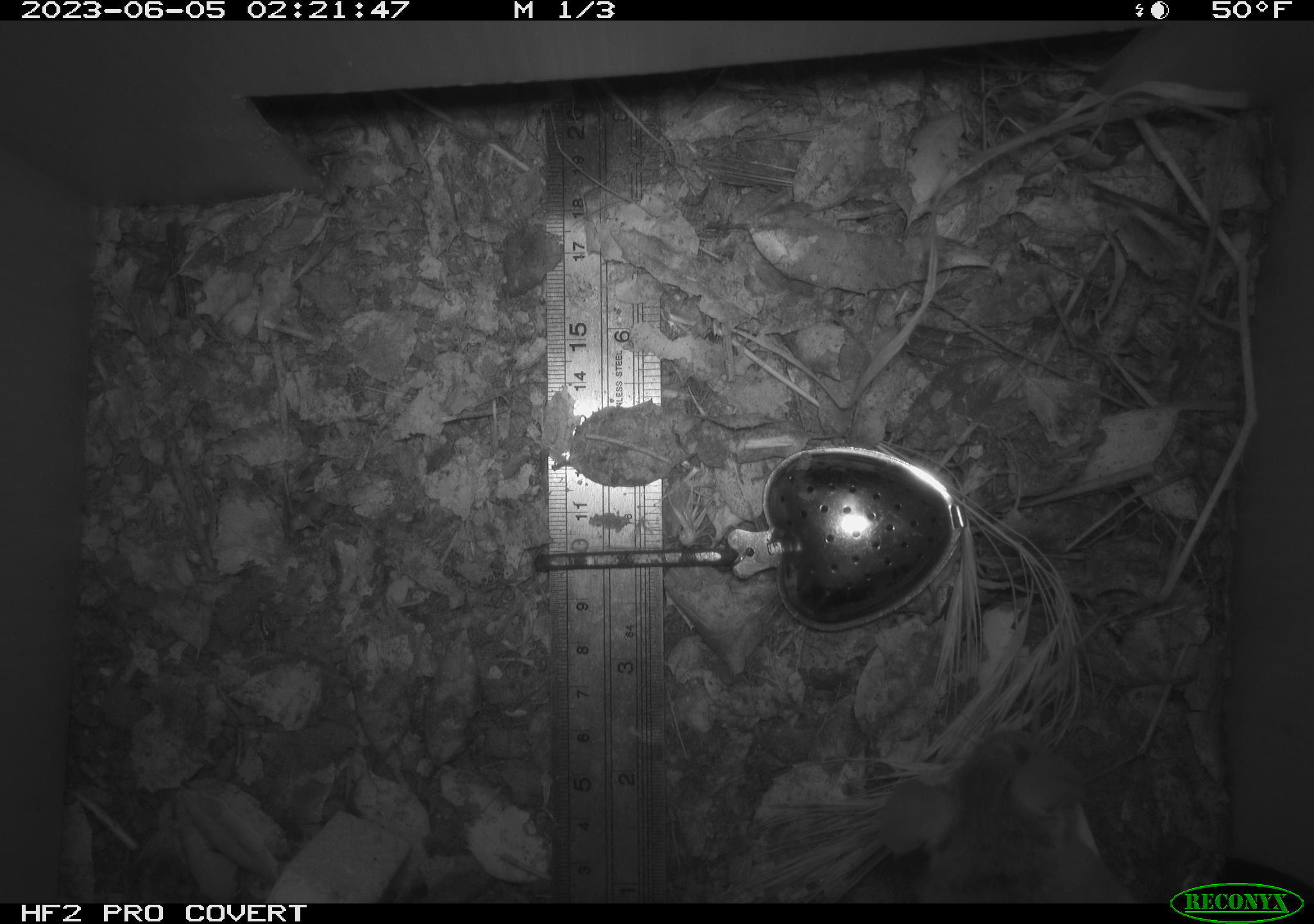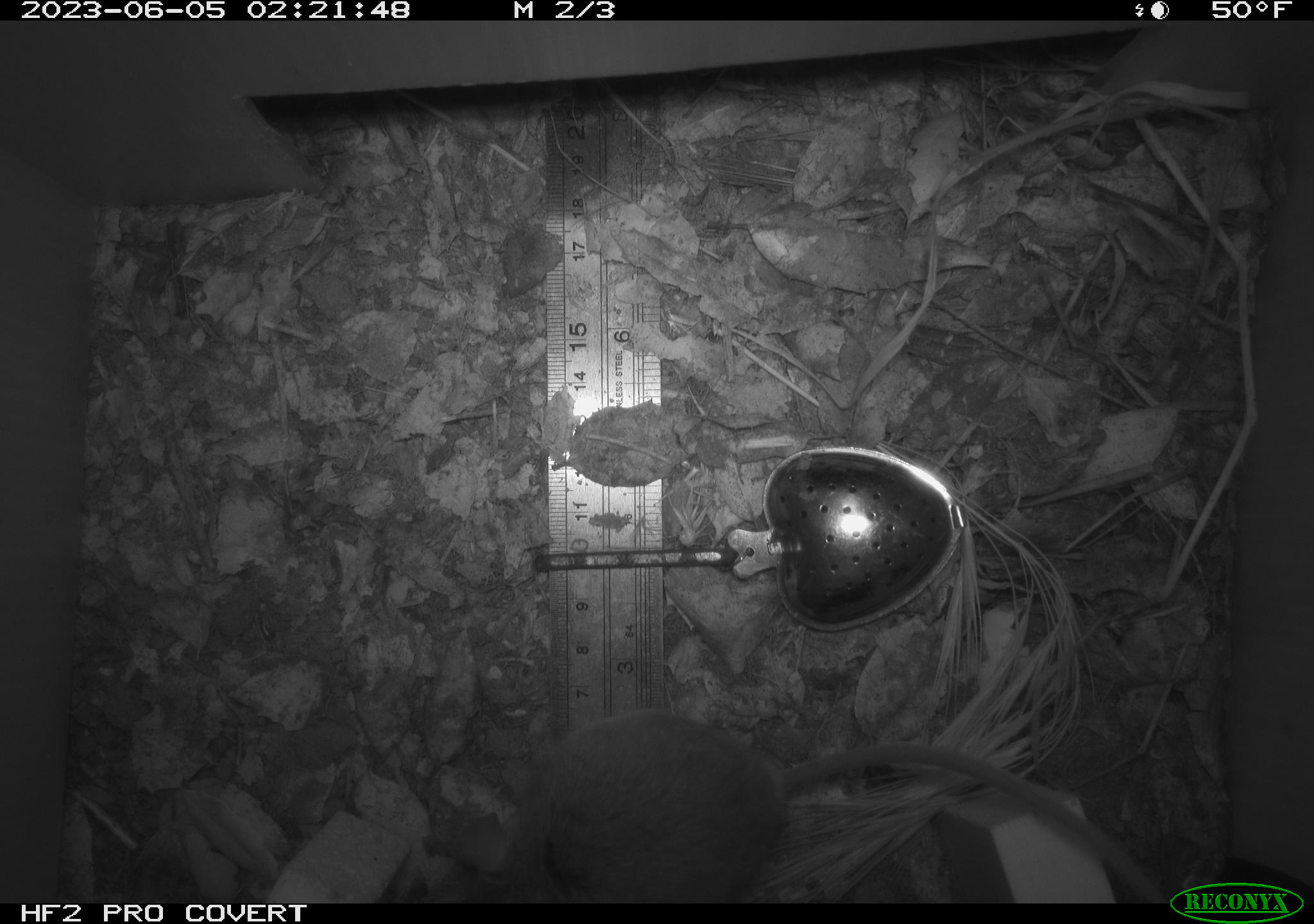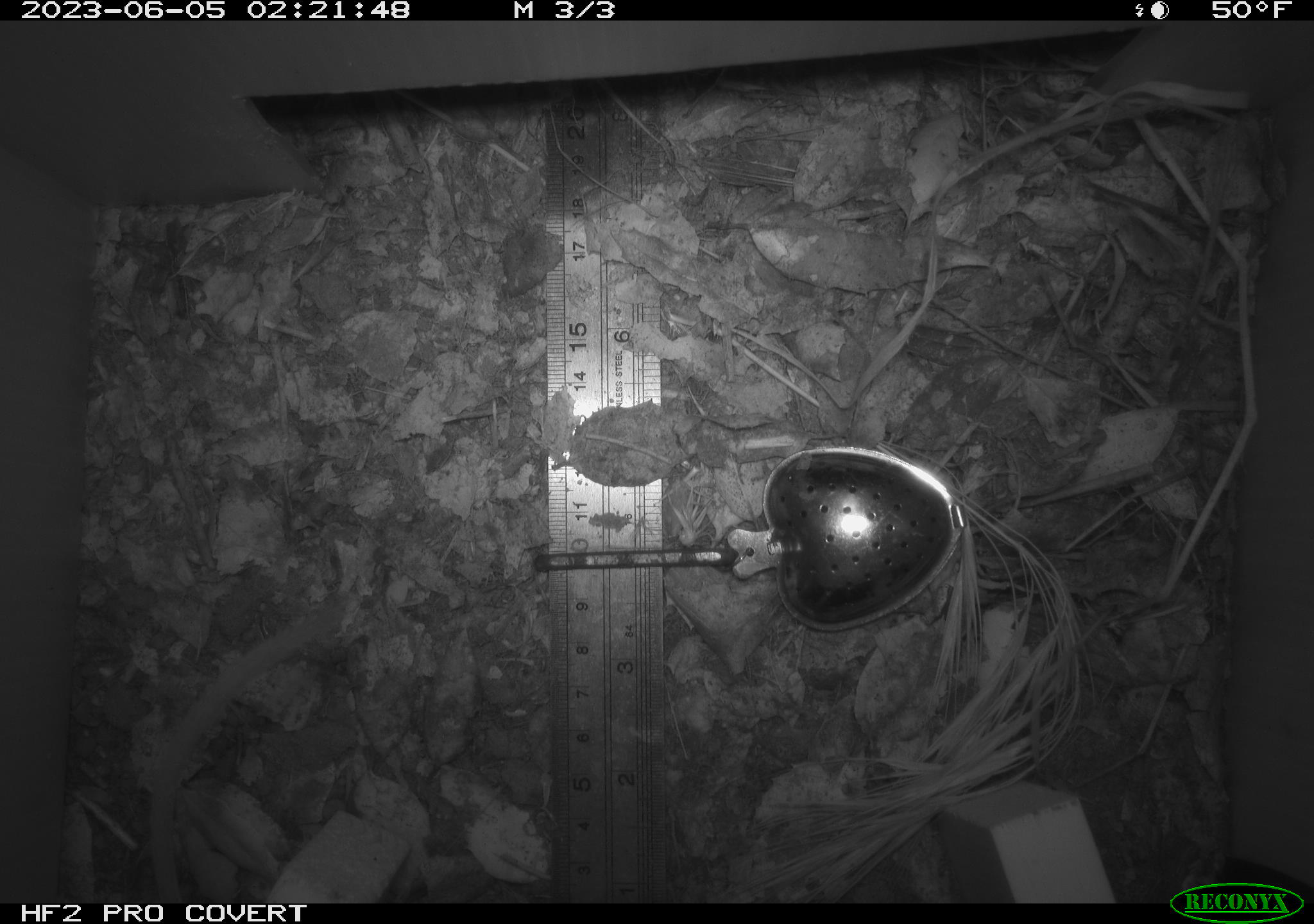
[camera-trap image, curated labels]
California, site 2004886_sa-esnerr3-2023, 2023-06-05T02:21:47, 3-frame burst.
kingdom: Animalia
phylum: Chordata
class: Mammalia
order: Rodentia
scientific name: Rodentia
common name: mouse species